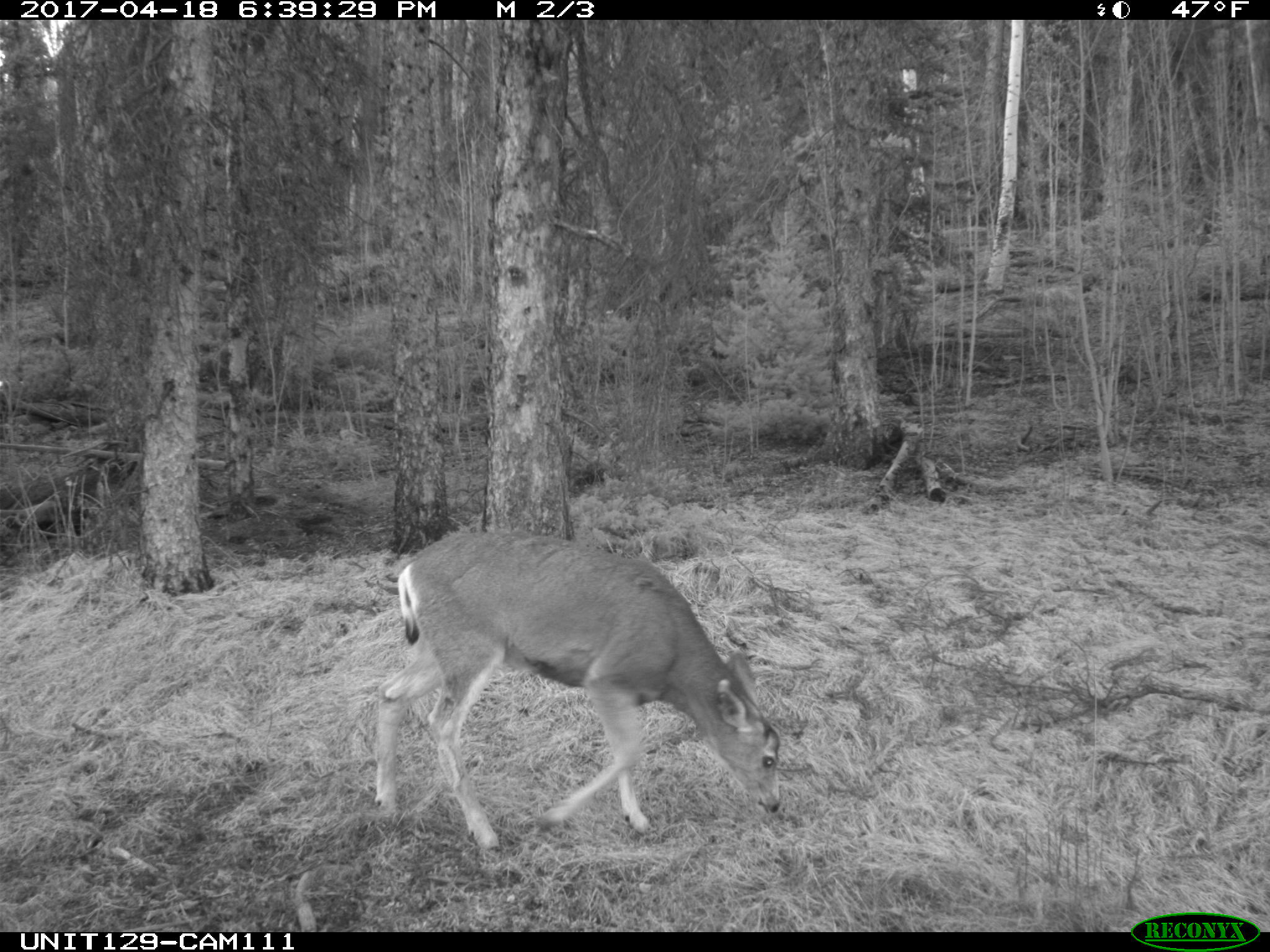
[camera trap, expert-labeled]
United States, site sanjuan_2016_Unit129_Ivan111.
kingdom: Animalia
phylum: Chordata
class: Mammalia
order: Artiodactyla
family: Cervidae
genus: Odocoileus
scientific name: Odocoileus hemionus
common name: mule deer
Odocoileus hemionus (mule deer).